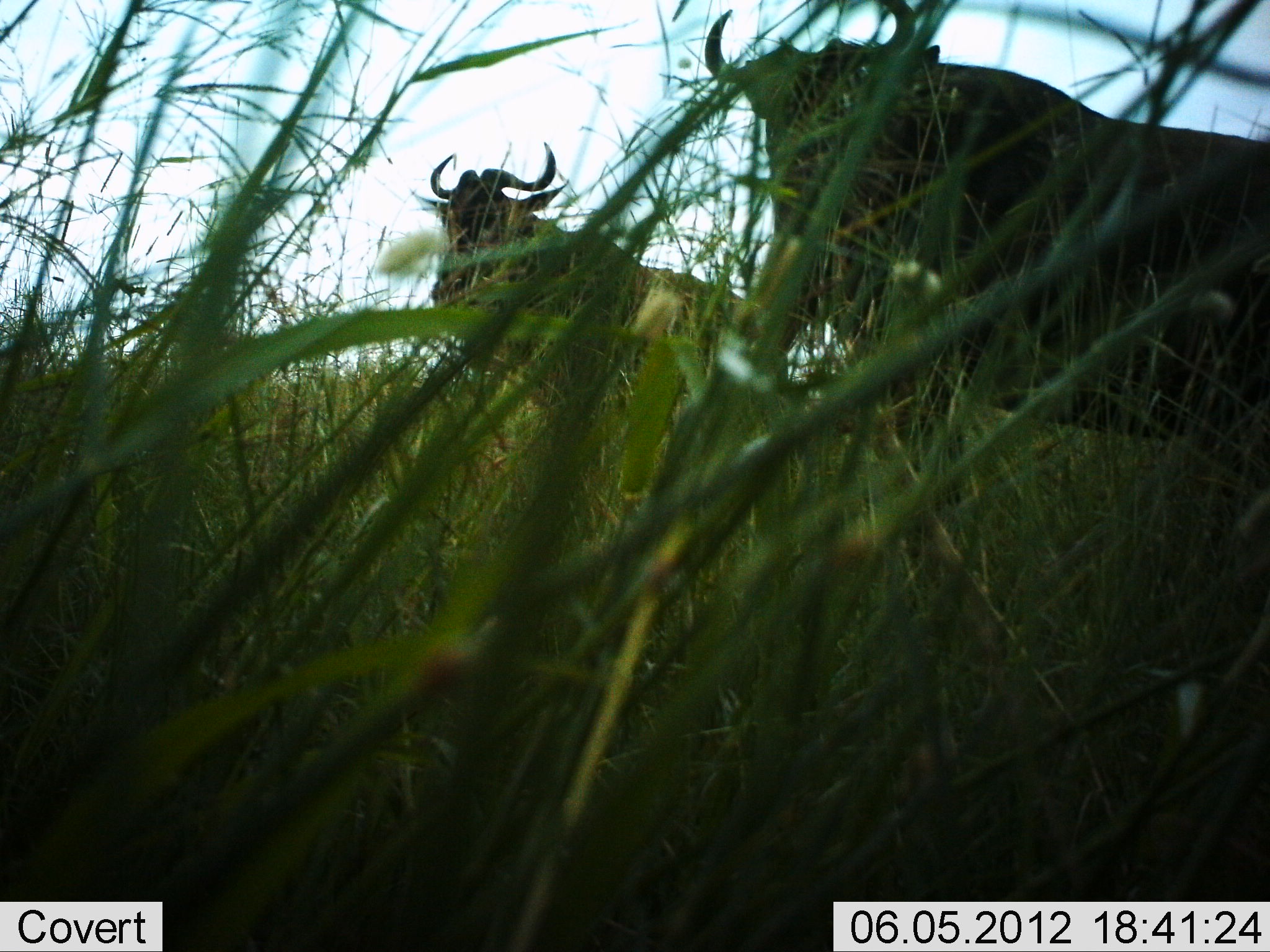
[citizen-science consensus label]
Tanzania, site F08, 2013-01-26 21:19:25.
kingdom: Animalia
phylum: Chordata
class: Mammalia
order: Artiodactyla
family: Bovidae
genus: Connochaetes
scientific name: Connochaetes taurinus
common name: blue wildebeest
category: wildebeest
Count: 2.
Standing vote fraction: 88%.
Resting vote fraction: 0%.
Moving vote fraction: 12%.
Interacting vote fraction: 2%.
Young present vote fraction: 0%.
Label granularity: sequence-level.